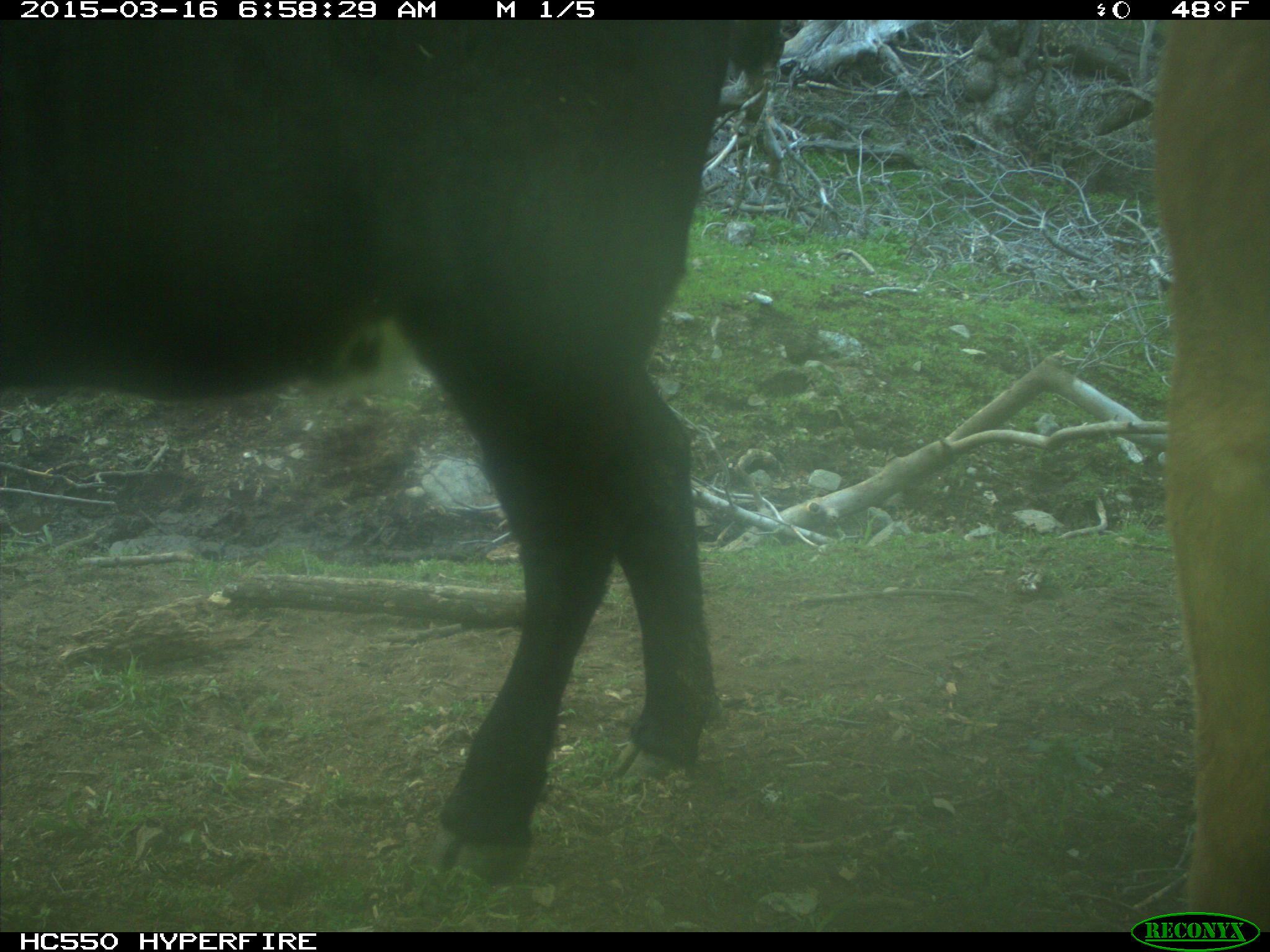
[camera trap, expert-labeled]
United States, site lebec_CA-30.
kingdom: Animalia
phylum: Chordata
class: Mammalia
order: Artiodactyla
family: Bovidae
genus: Bos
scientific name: Bos taurus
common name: domestic cow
Bos taurus (domestic cow).